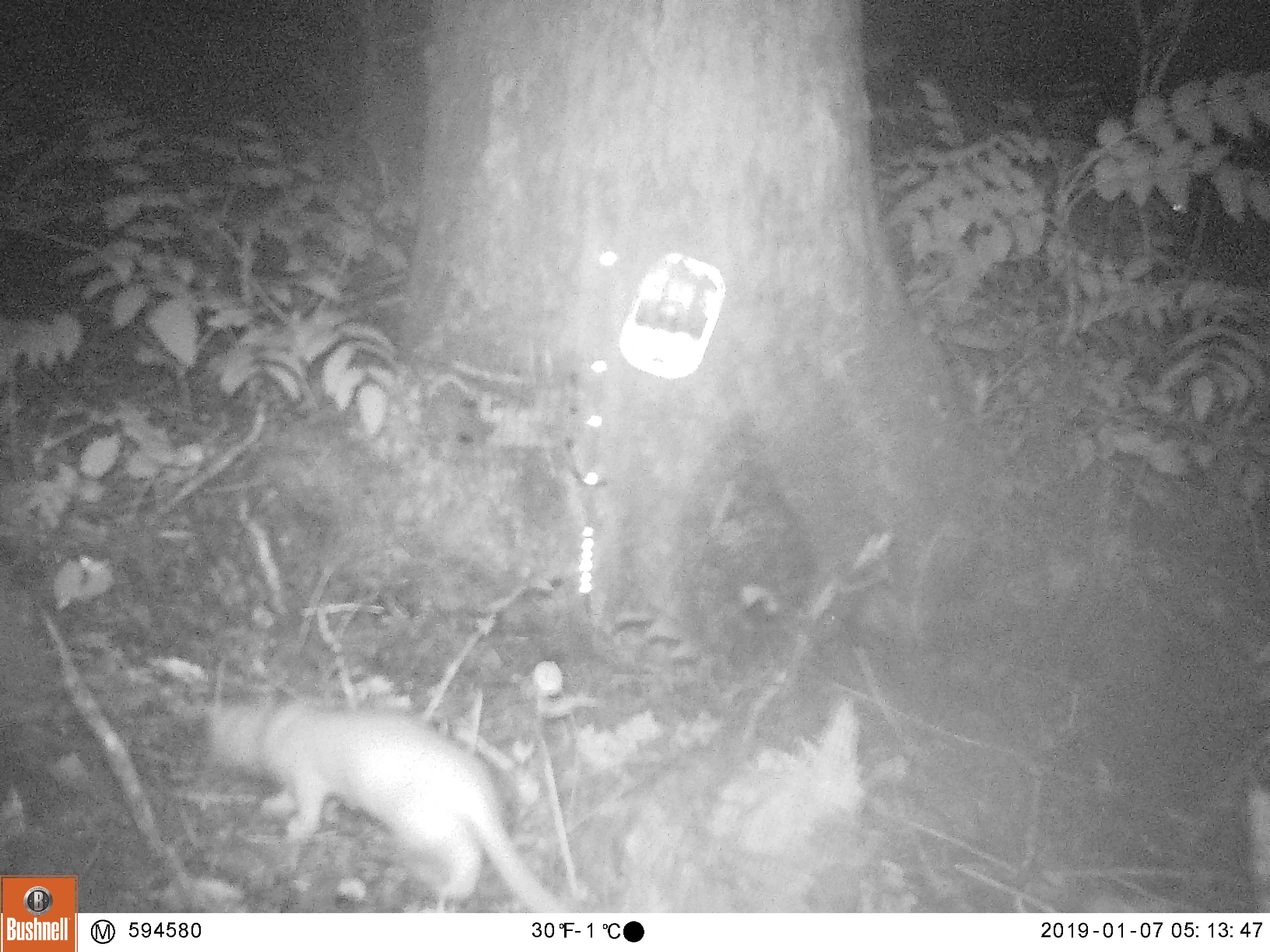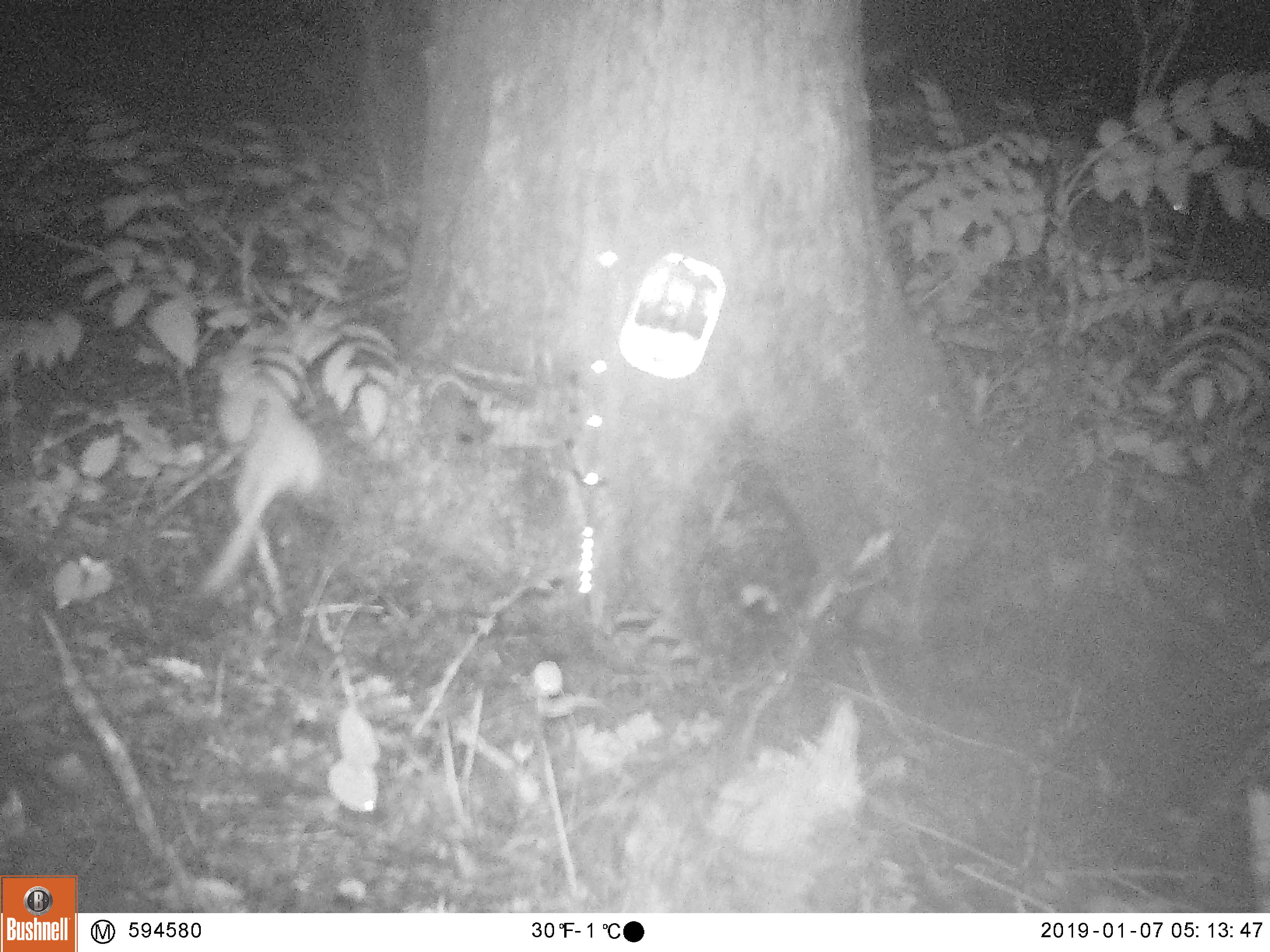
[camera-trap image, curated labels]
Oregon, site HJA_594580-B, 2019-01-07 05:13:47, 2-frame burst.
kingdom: Animalia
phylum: Chordata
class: Mammalia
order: Carnivora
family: Mustelidae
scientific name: Mustelidae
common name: weasel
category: weasel family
Weasel family (weasel) (Mustelidae).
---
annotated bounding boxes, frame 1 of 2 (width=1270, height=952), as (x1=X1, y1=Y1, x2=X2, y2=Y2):
weasel family: (x1=187, y1=676, x2=585, y2=912)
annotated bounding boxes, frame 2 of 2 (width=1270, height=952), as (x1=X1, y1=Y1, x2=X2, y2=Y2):
weasel family: (x1=179, y1=335, x2=352, y2=607)